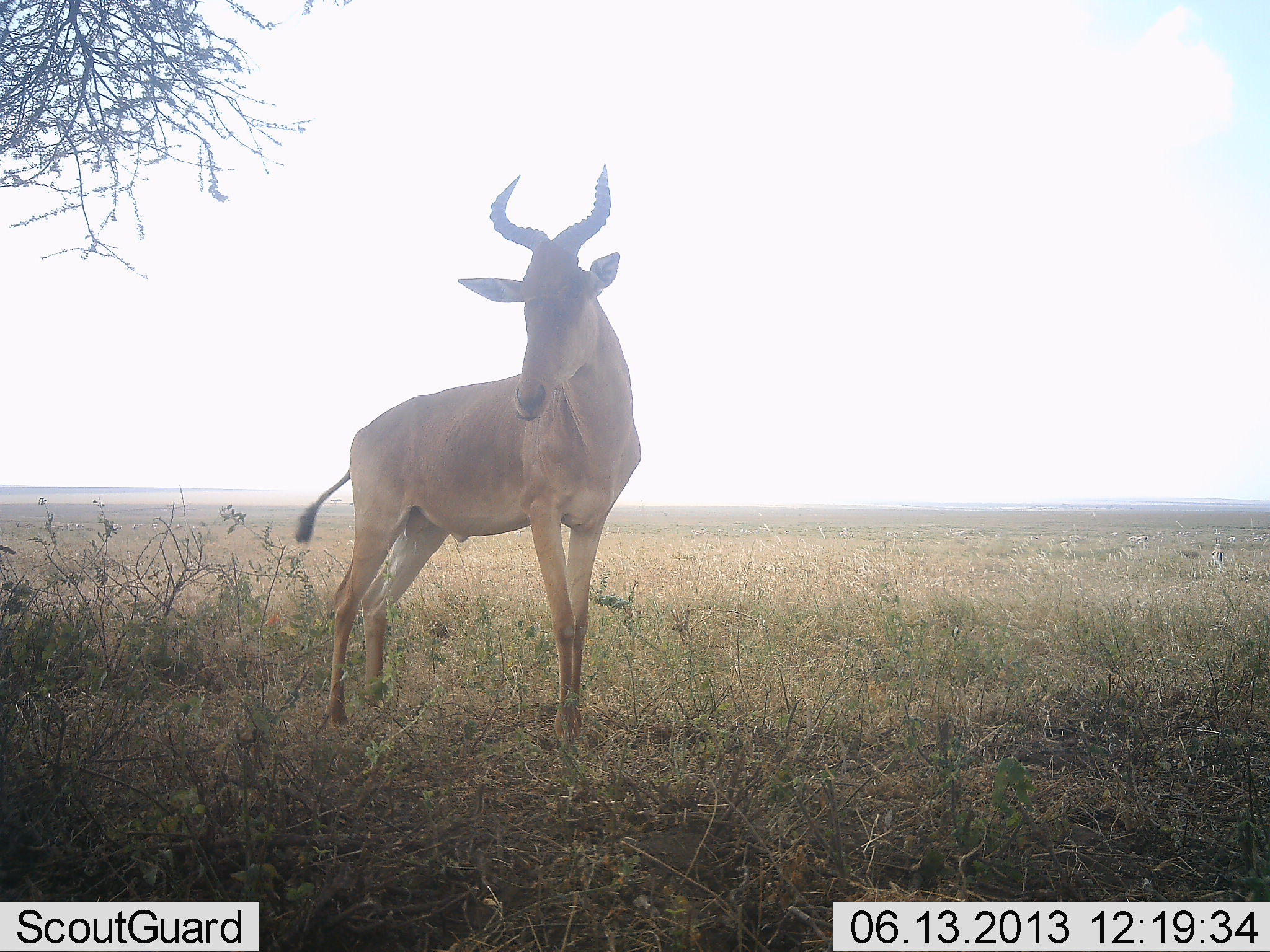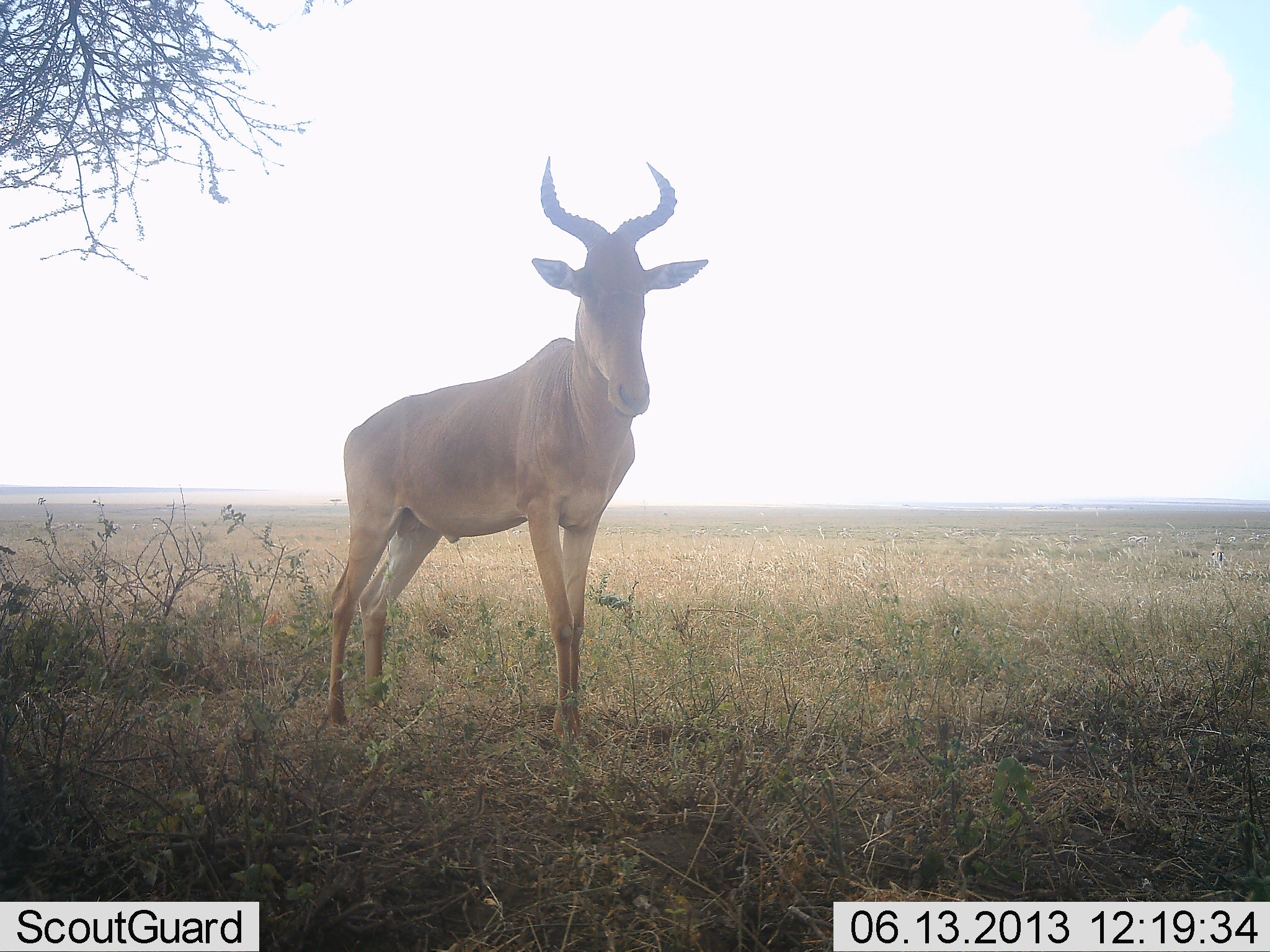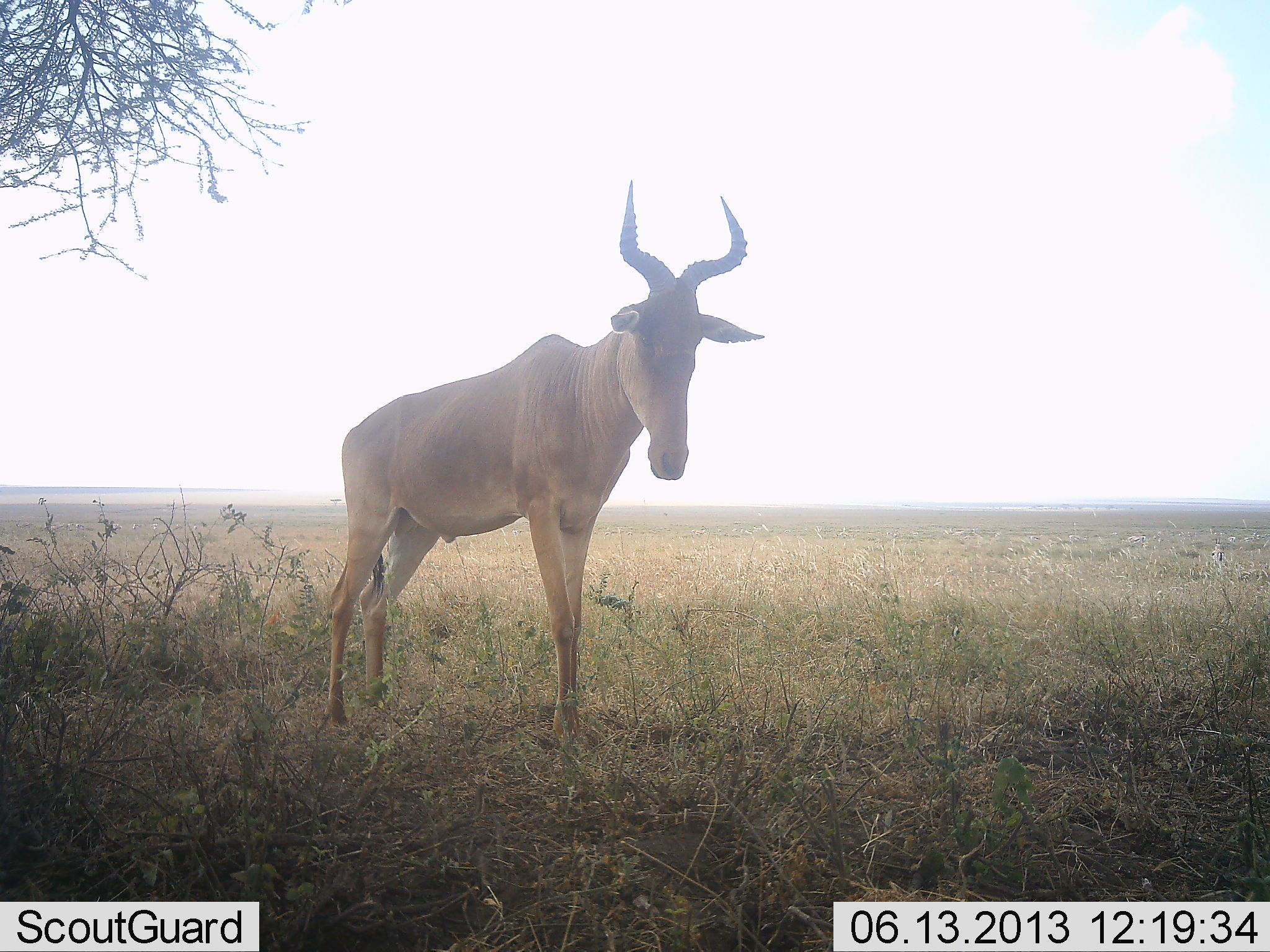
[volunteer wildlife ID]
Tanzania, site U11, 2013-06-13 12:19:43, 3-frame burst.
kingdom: Animalia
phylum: Chordata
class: Mammalia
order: Artiodactyla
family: Bovidae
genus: Alcelaphus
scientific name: Alcelaphus buselaphus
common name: hartebeest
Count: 1.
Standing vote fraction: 100%.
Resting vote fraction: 0%.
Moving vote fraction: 0%.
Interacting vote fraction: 0%.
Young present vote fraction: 0%.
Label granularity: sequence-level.